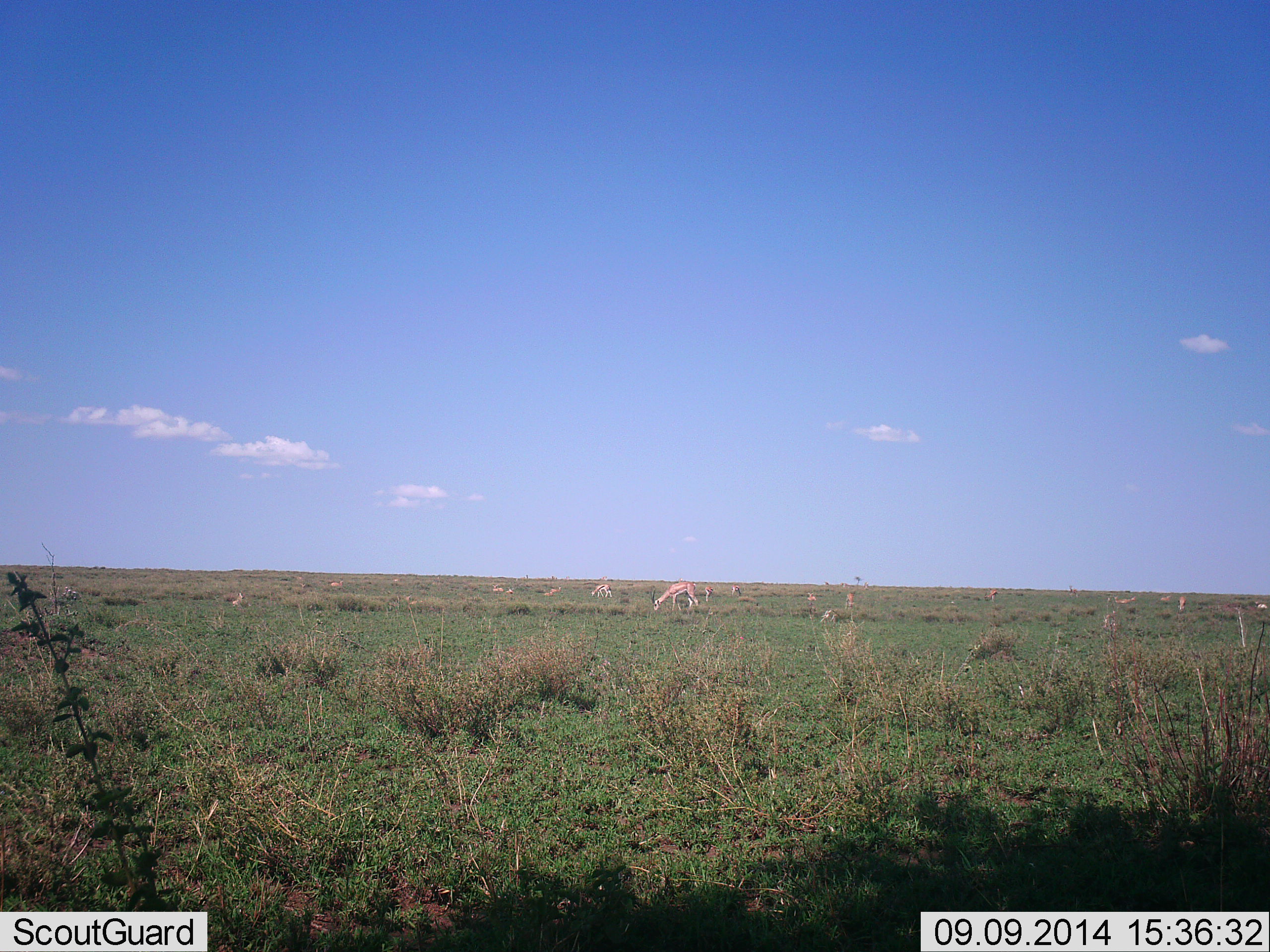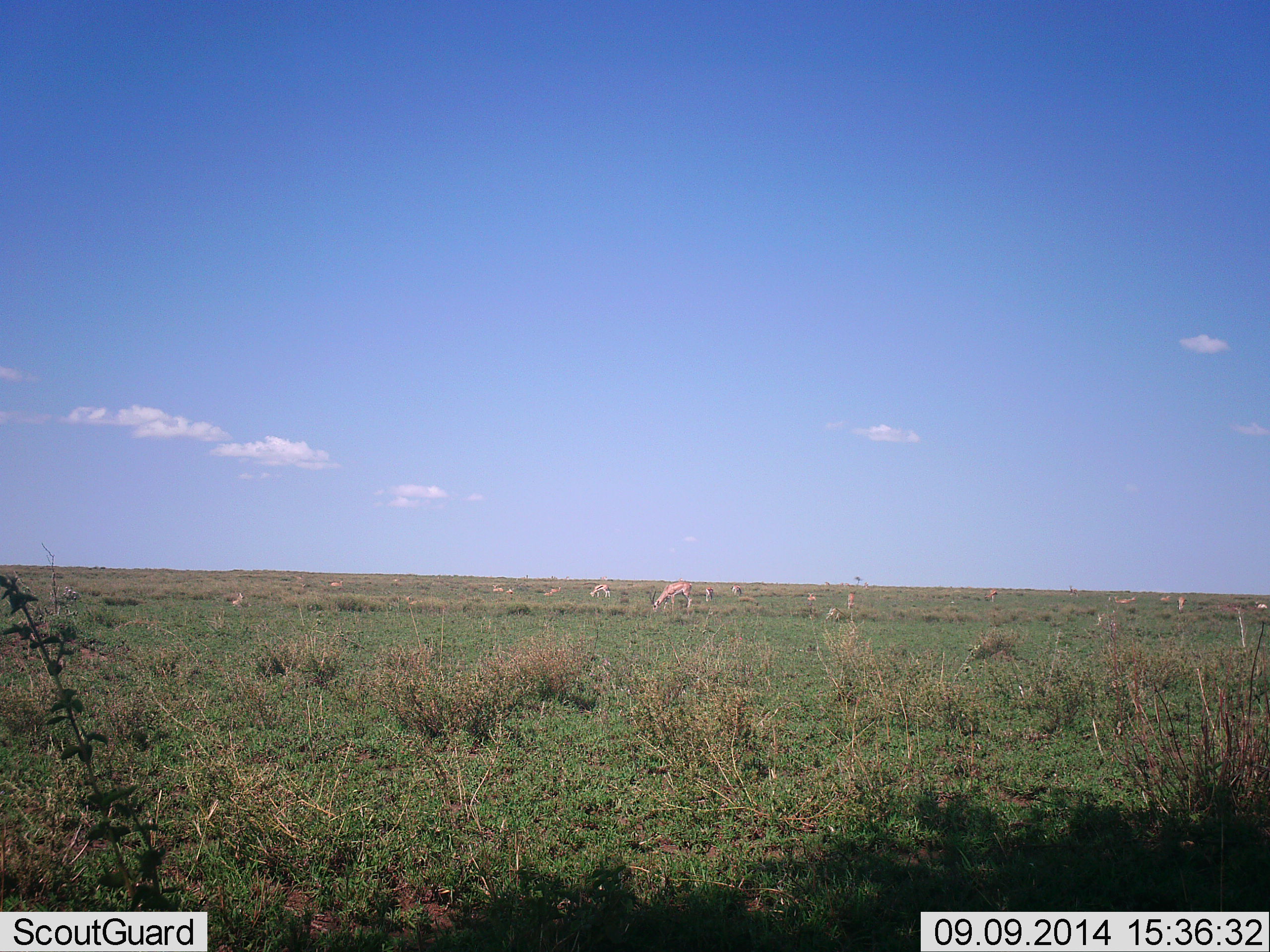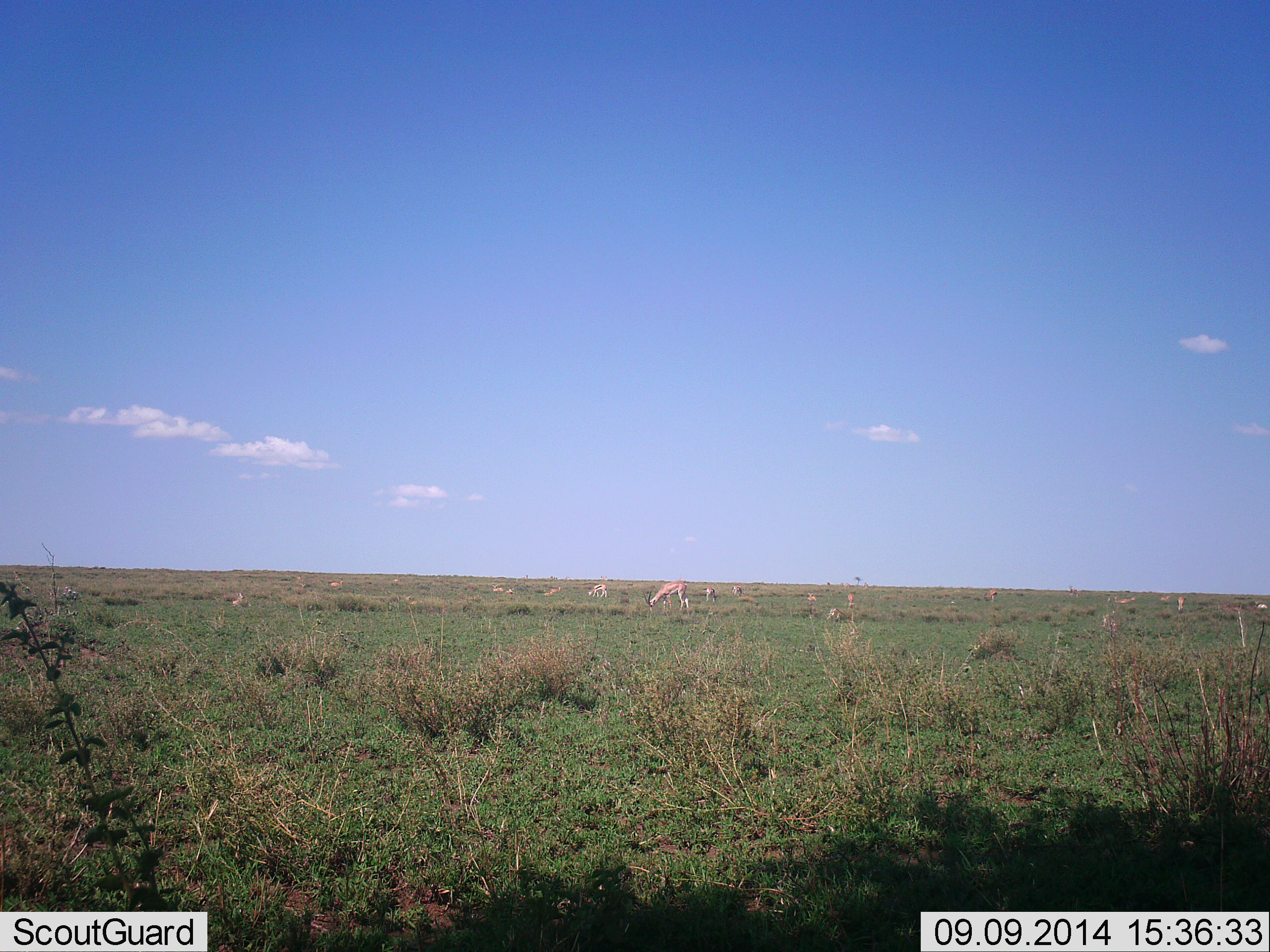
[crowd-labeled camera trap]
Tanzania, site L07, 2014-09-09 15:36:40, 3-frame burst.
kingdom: Animalia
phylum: Chordata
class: Mammalia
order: Artiodactyla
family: Bovidae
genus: Nanger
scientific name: Nanger granti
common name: grant's gazelle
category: gazellegrants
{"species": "gazellegrants (grant's gazelle) (Nanger granti)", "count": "10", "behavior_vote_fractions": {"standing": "40%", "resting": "20%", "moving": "30%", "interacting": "0%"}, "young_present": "0%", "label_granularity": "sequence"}